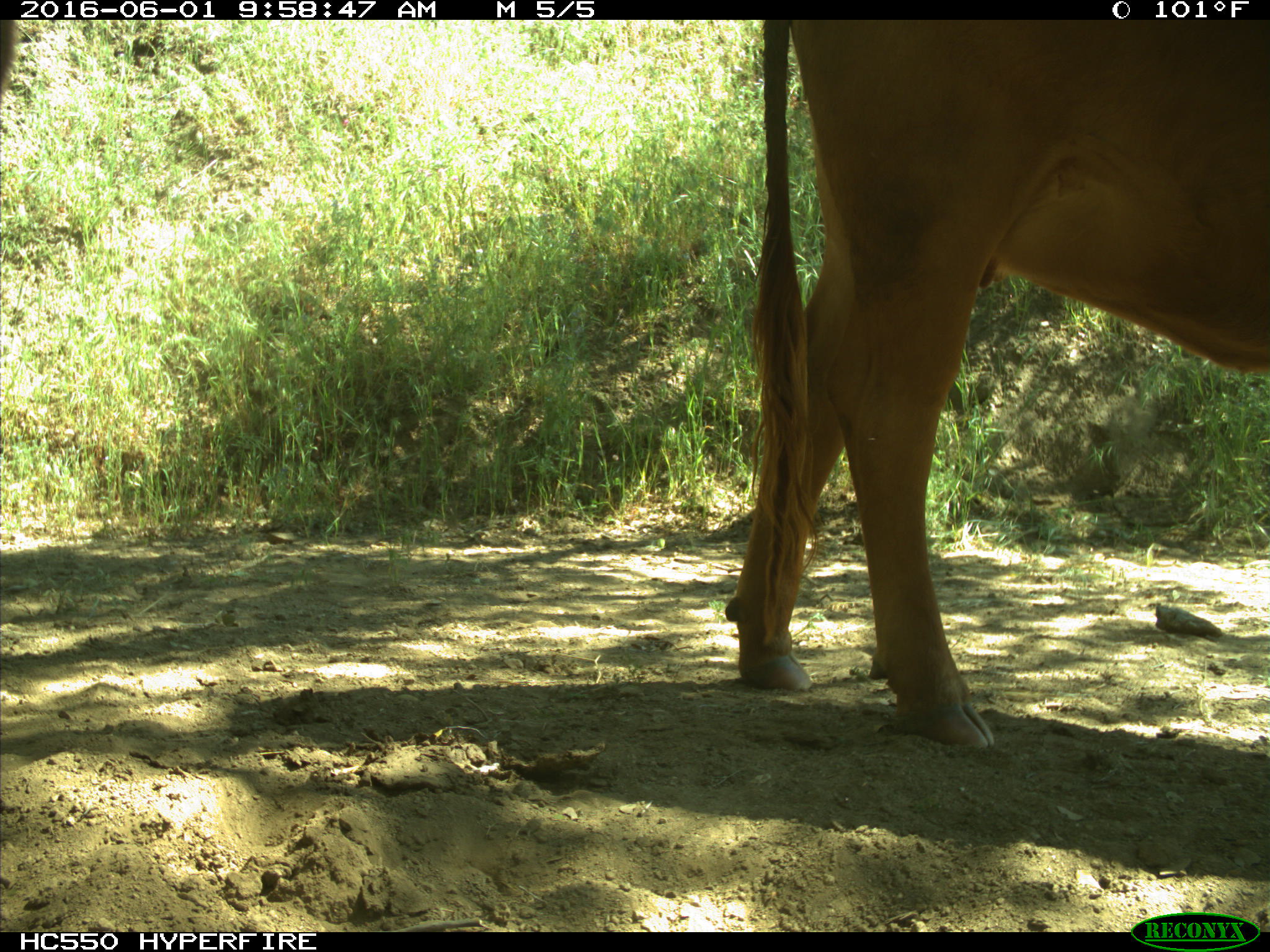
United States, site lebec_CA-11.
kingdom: Animalia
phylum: Chordata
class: Mammalia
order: Artiodactyla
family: Bovidae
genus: Bos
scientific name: Bos taurus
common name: domestic cow